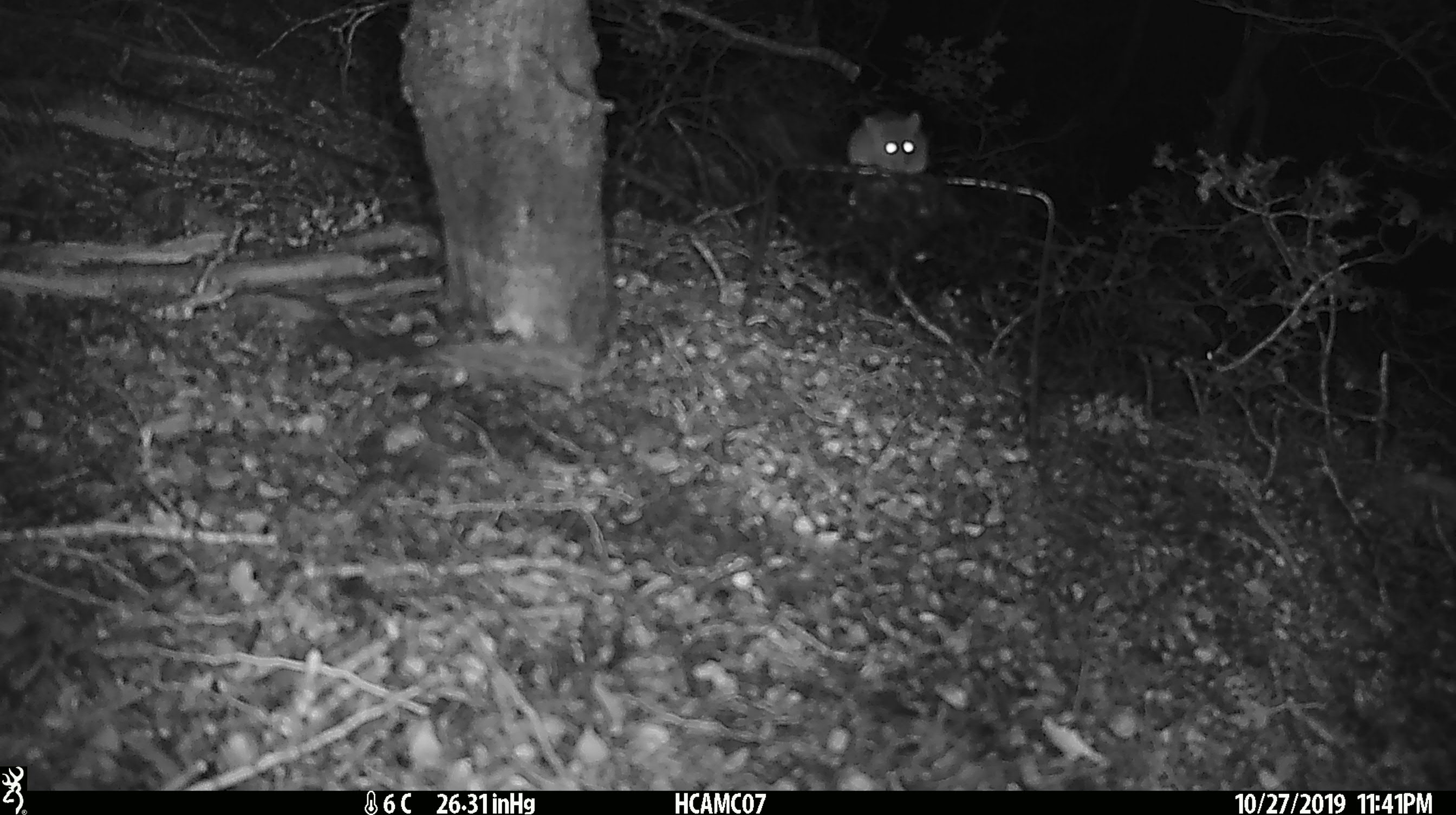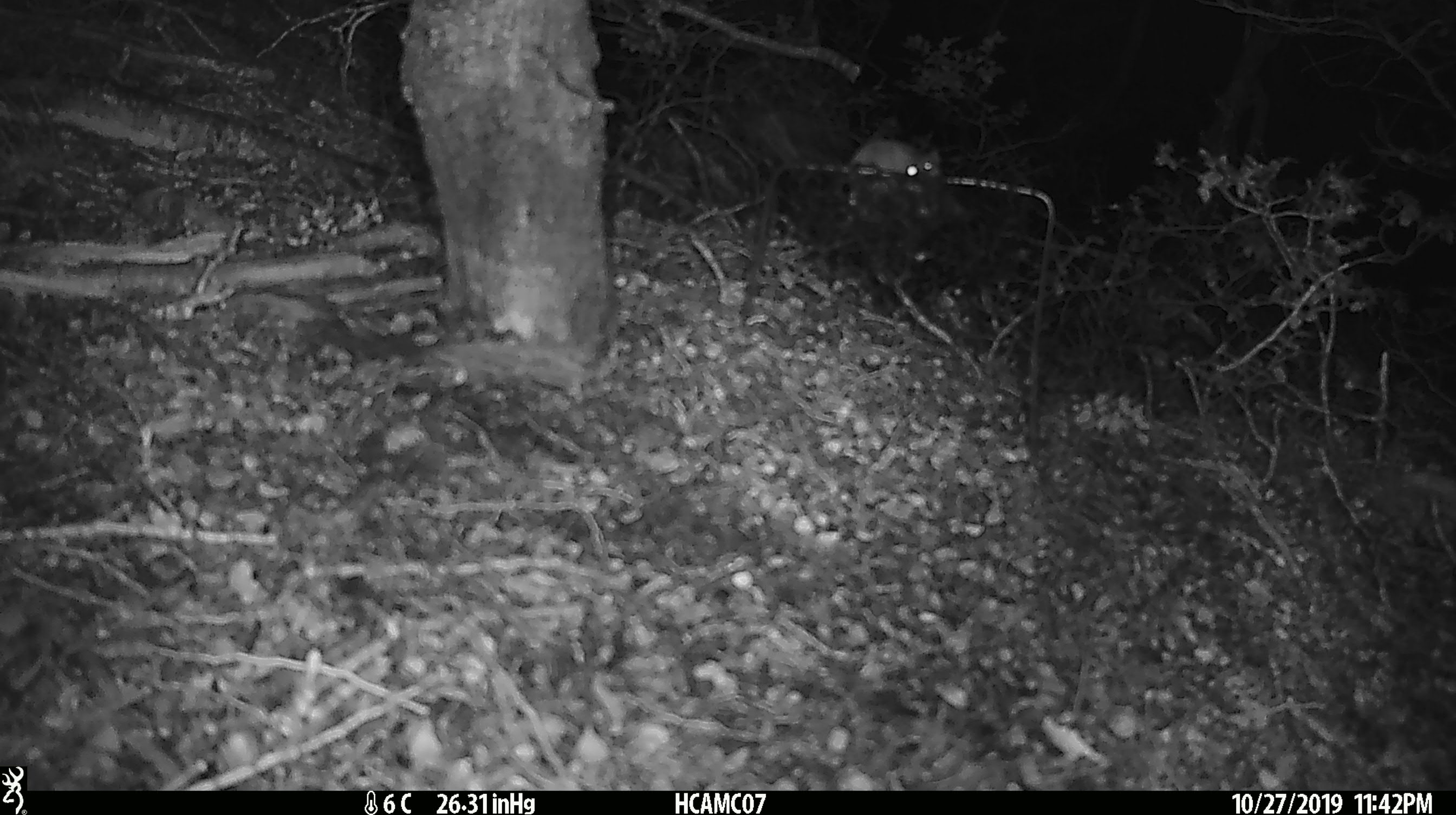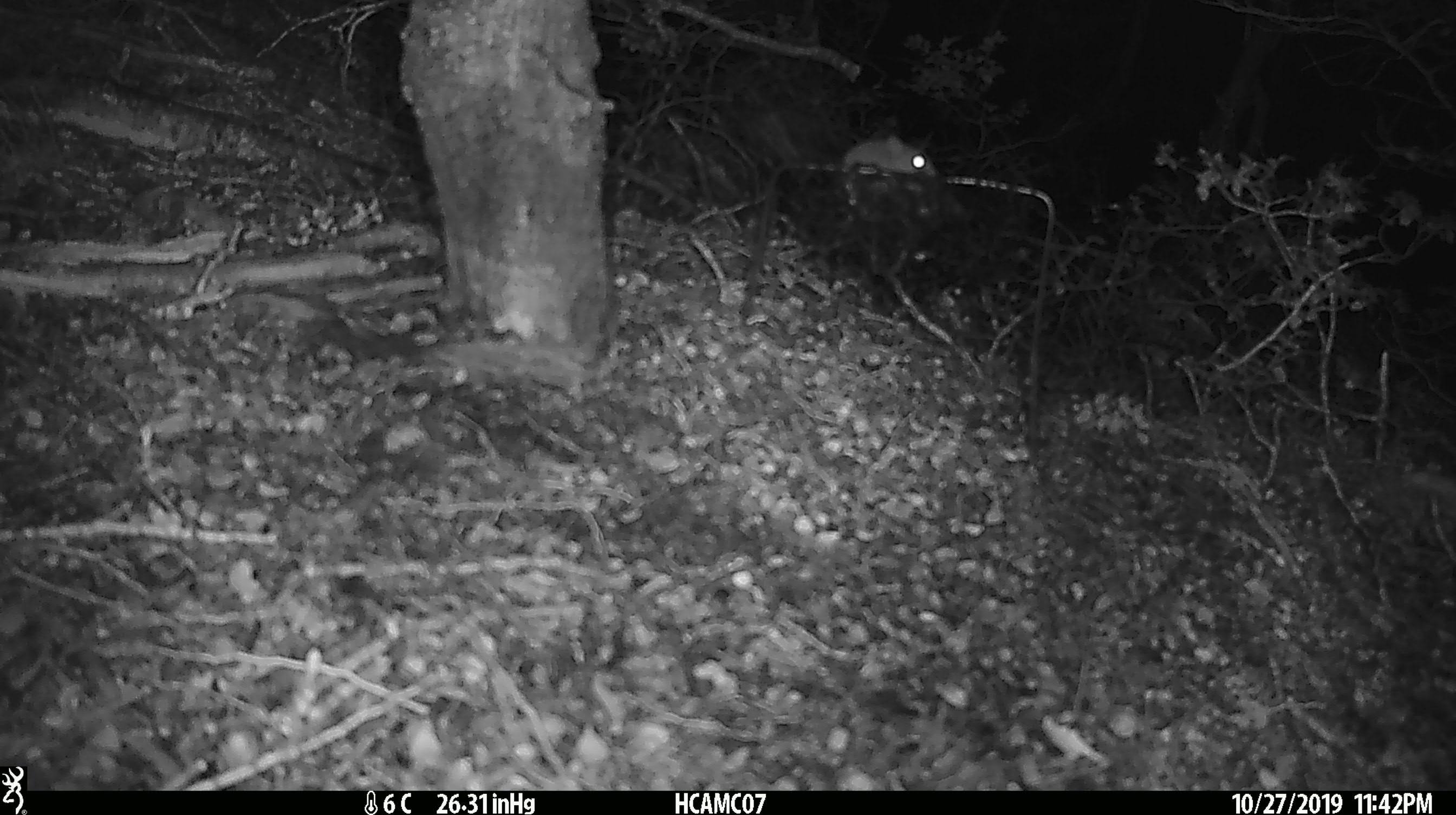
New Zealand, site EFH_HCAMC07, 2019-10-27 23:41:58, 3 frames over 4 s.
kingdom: Animalia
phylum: Chordata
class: Mammalia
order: Rodentia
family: Muridae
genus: Mus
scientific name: Mus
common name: mouse